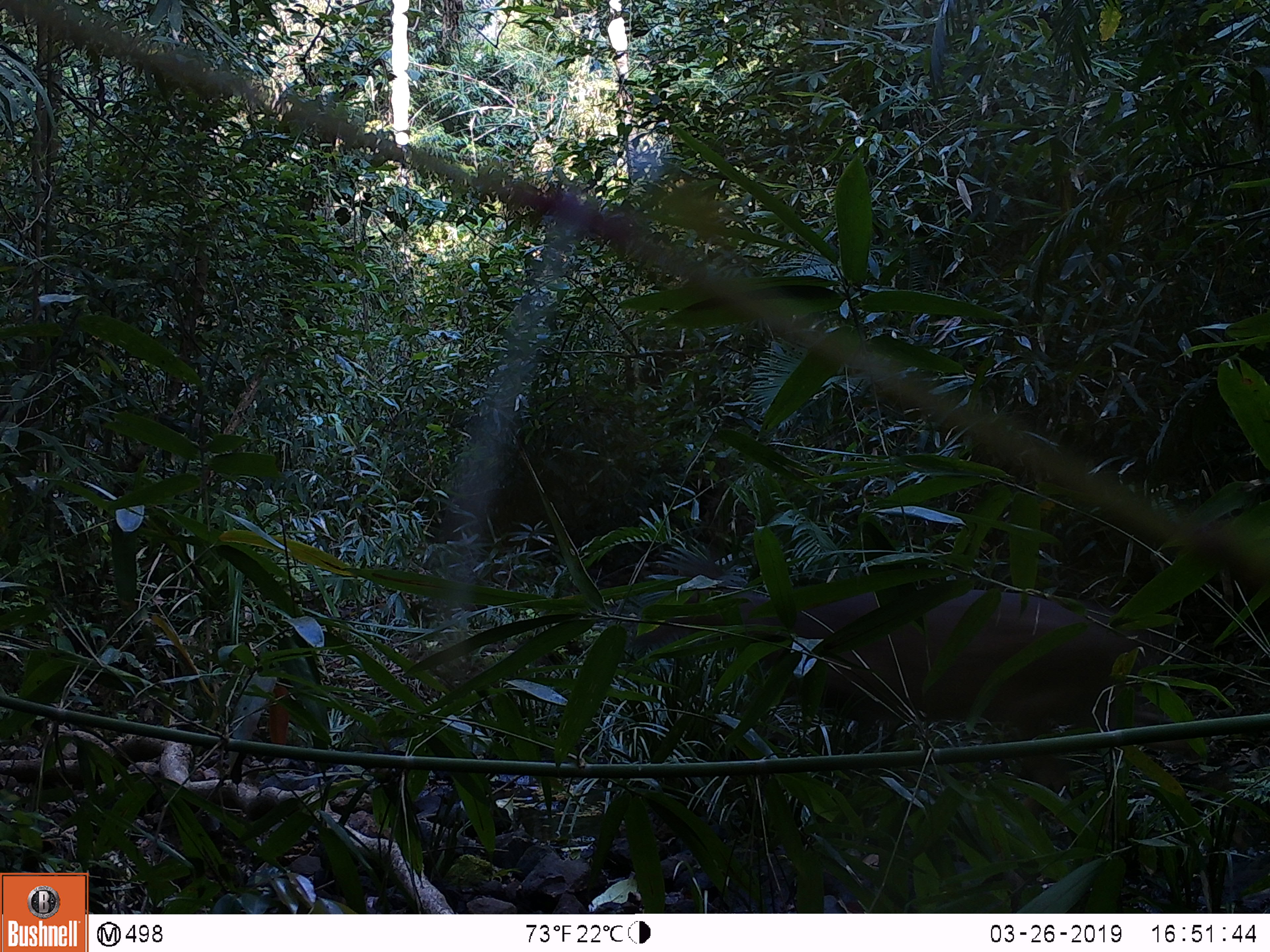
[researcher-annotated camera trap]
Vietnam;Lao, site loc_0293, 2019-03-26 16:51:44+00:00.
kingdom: Animalia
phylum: Chordata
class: Mammalia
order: Artiodactyla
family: Cervidae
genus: Muntiacus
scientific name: Muntiacus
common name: muntjacs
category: unidentified muntjac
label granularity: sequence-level